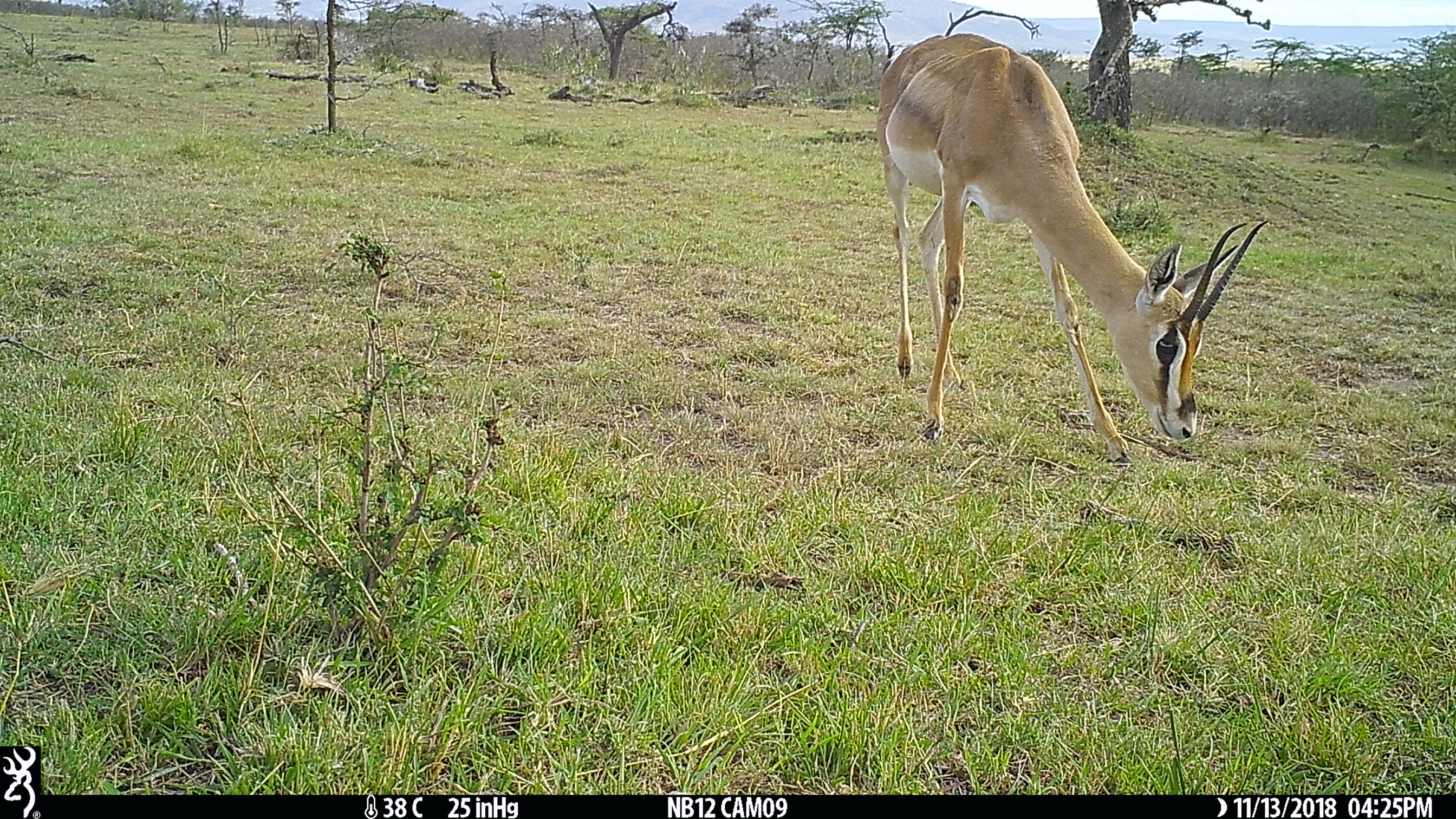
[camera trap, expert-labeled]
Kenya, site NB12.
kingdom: Animalia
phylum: Chordata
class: Mammalia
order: Artiodactyla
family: Bovidae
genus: Nanger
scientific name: Nanger granti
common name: grant's gazelle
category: gazelle grants